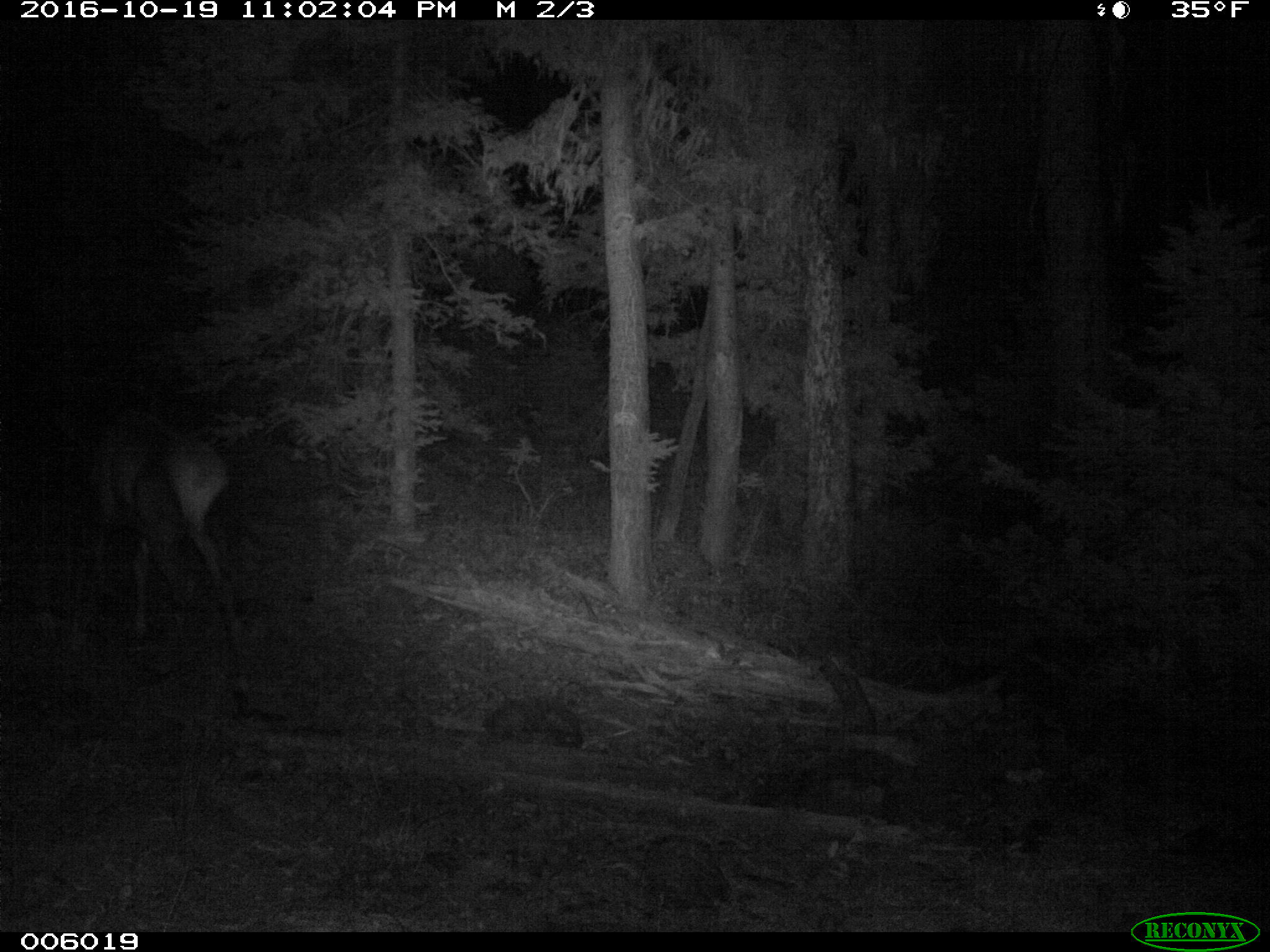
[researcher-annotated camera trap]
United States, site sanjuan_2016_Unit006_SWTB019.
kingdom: Animalia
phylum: Chordata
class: Mammalia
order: Artiodactyla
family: Cervidae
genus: Cervus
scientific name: Cervus elaphus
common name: red deer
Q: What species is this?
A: Cervus elaphus (red deer).